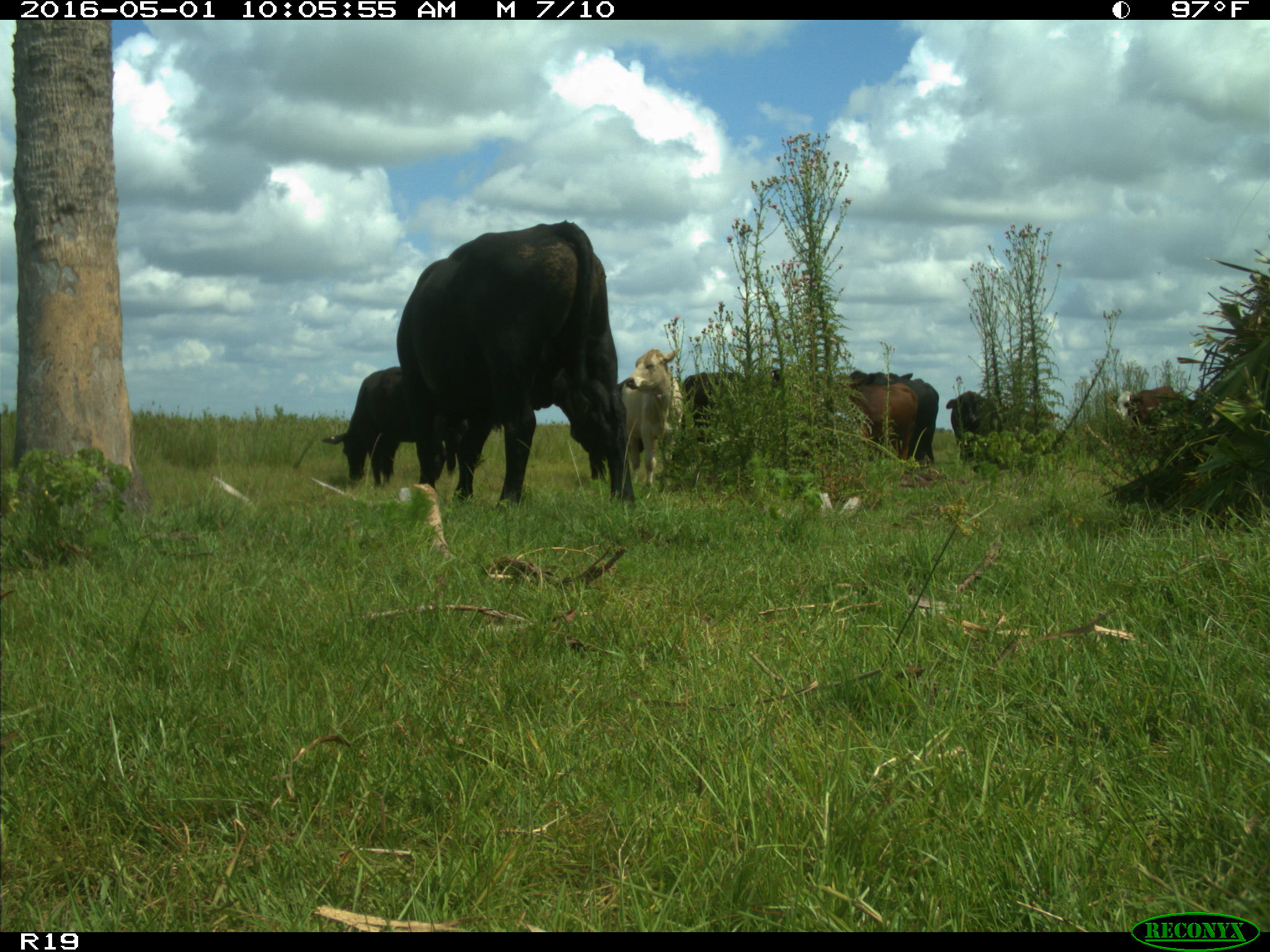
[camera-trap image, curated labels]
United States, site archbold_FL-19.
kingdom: Animalia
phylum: Chordata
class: Mammalia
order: Artiodactyla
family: Bovidae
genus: Bos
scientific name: Bos taurus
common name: domestic cow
Bos taurus (domestic cow).